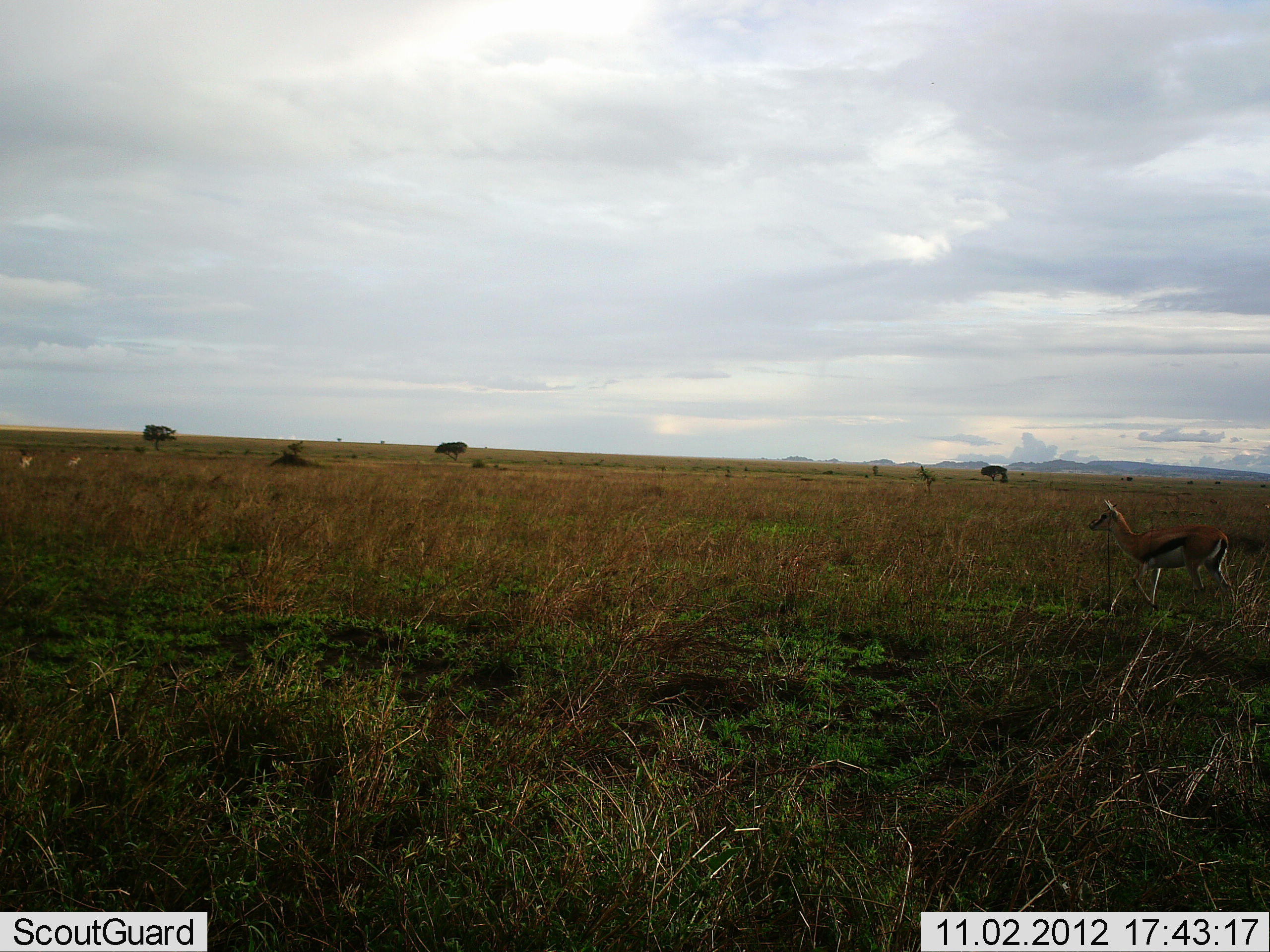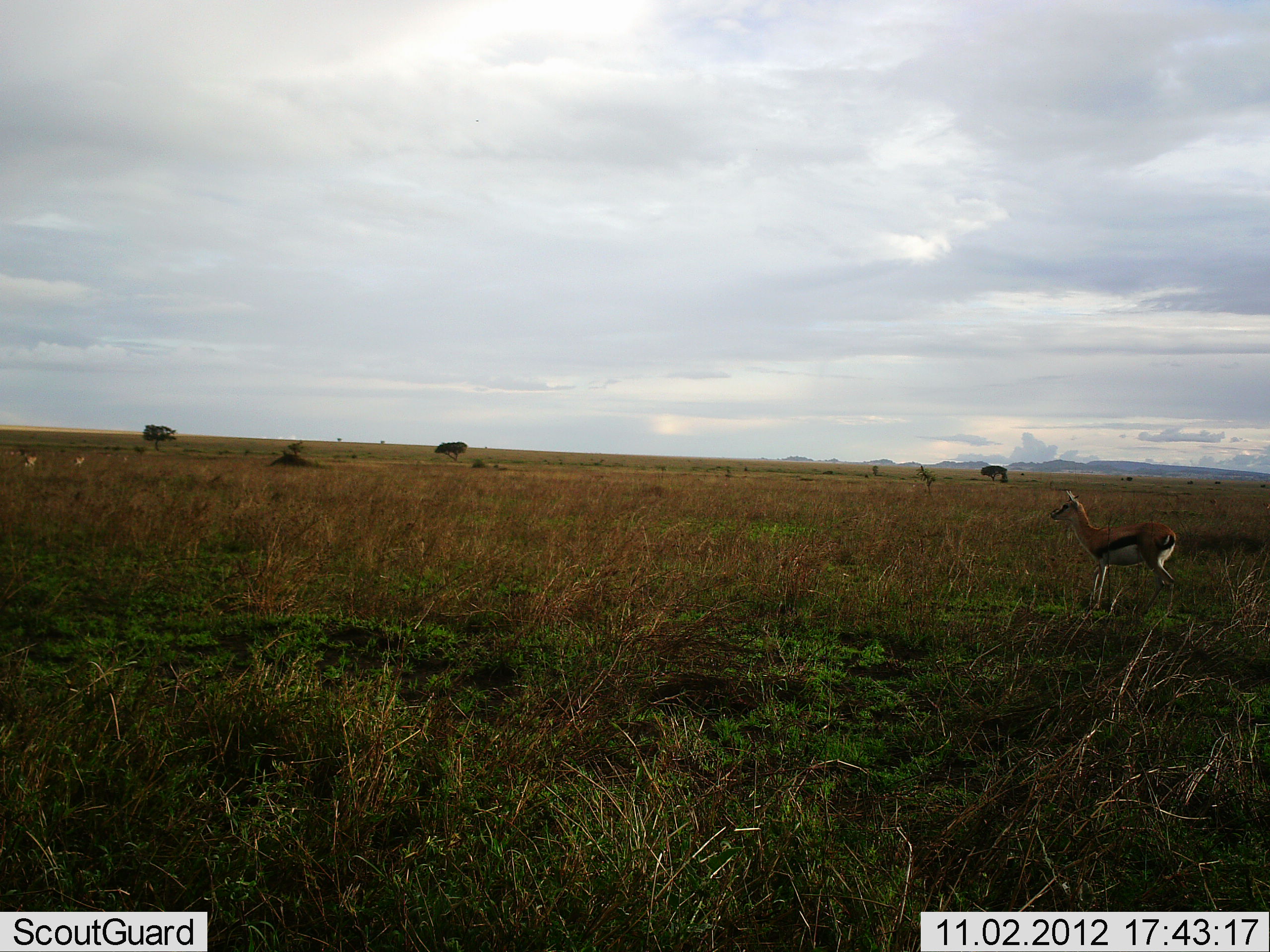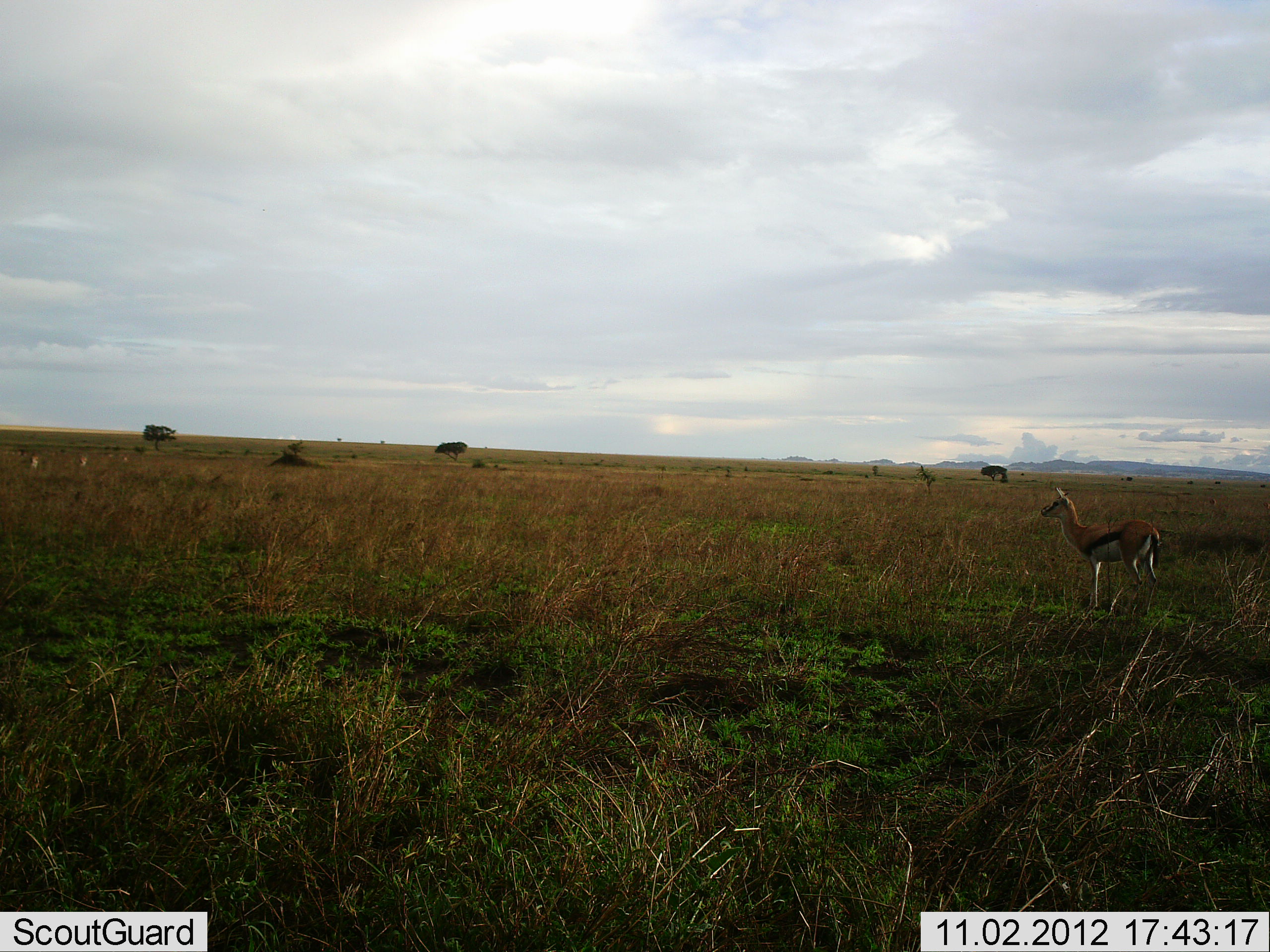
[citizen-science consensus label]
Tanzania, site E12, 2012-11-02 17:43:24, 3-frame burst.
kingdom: Animalia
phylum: Chordata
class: Mammalia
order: Artiodactyla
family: Bovidae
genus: Eudorcas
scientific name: Eudorcas thomsonii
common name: thomson's gazelle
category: gazellethomsons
Gazellethomsons (thomson's gazelle) (Eudorcas thomsonii), count 1. Behavior (volunteer vote fractions): standing 30%, resting 0%, moving 70%, interacting 0%. Young present (vote fraction): 0%. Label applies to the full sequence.